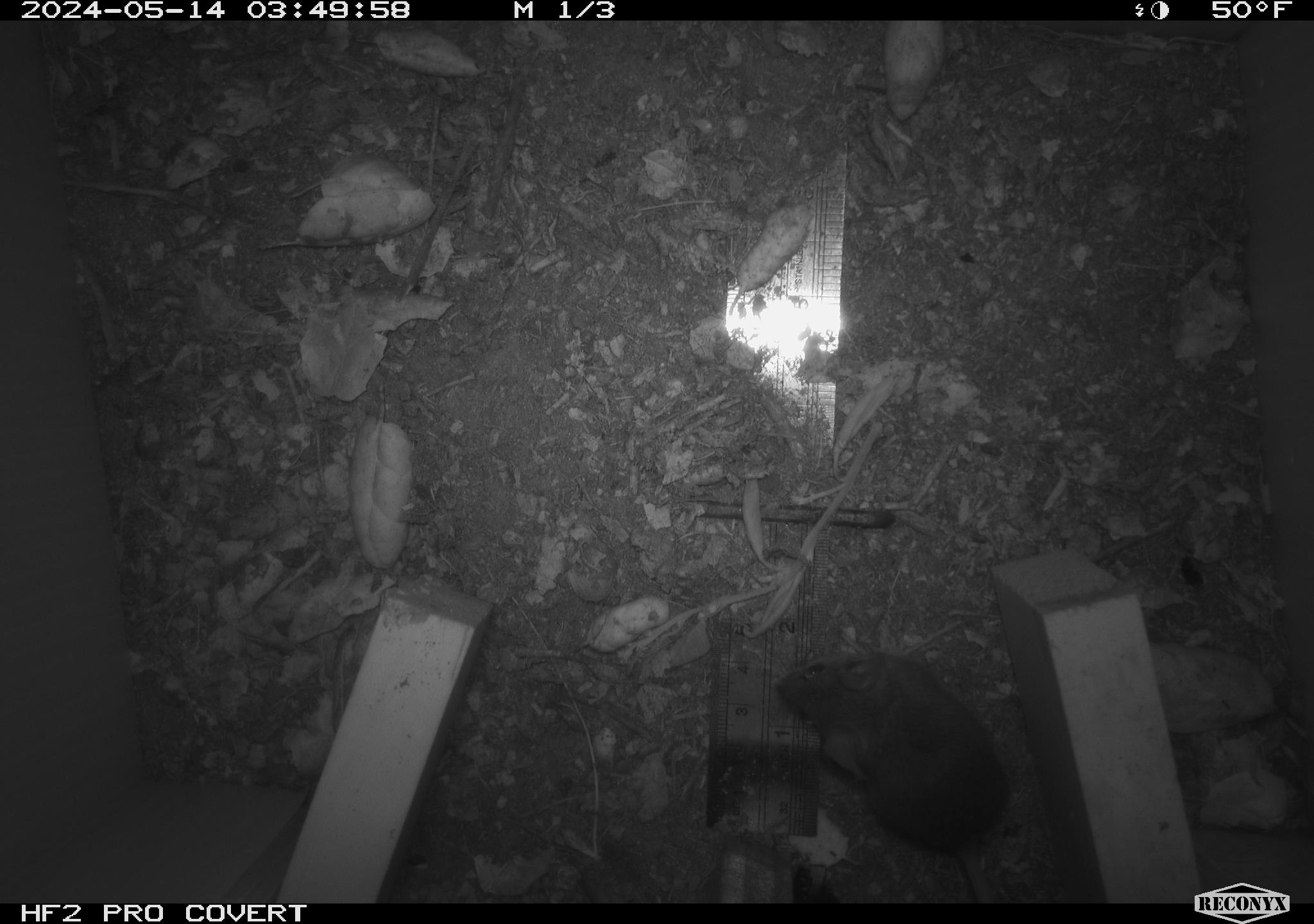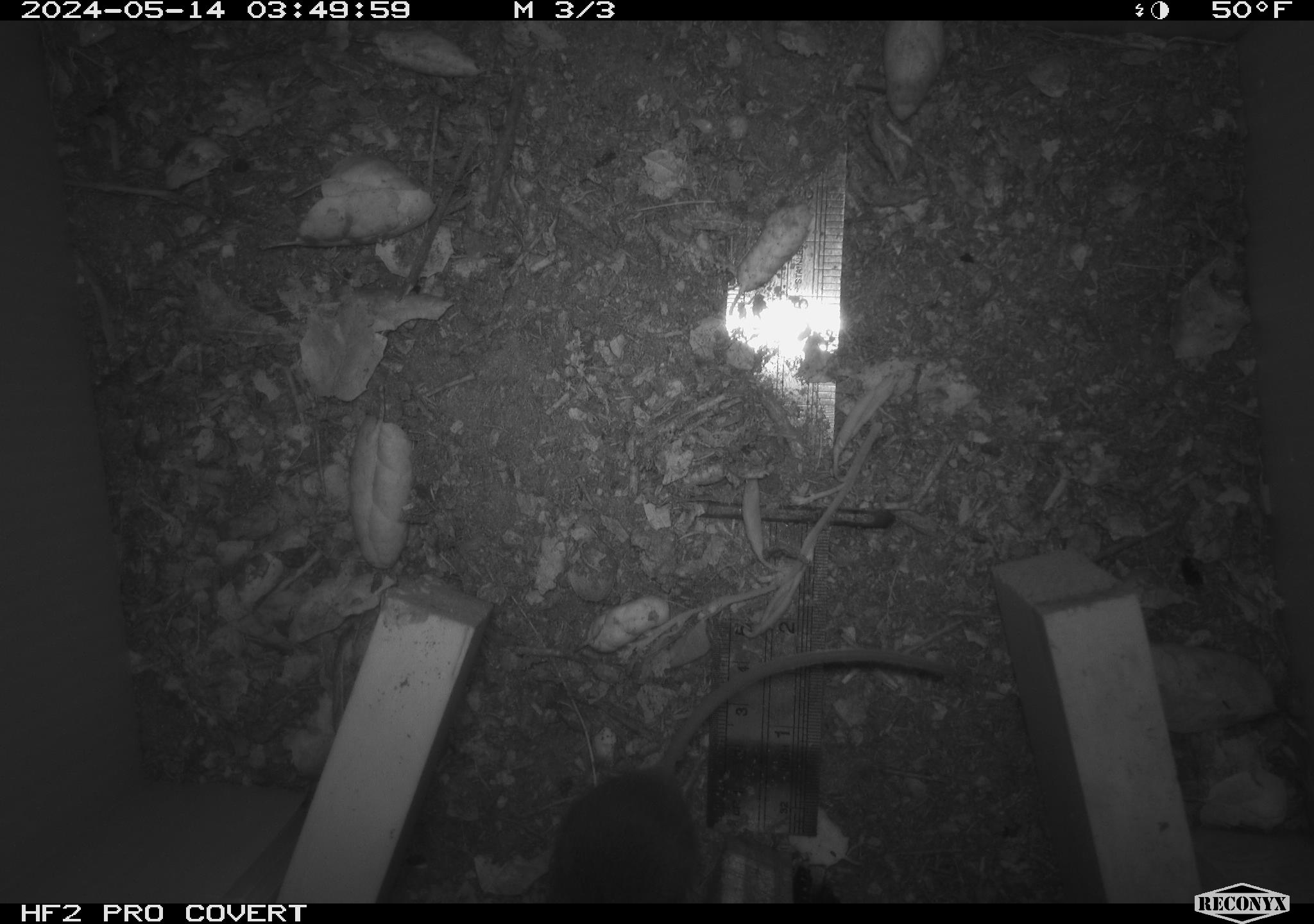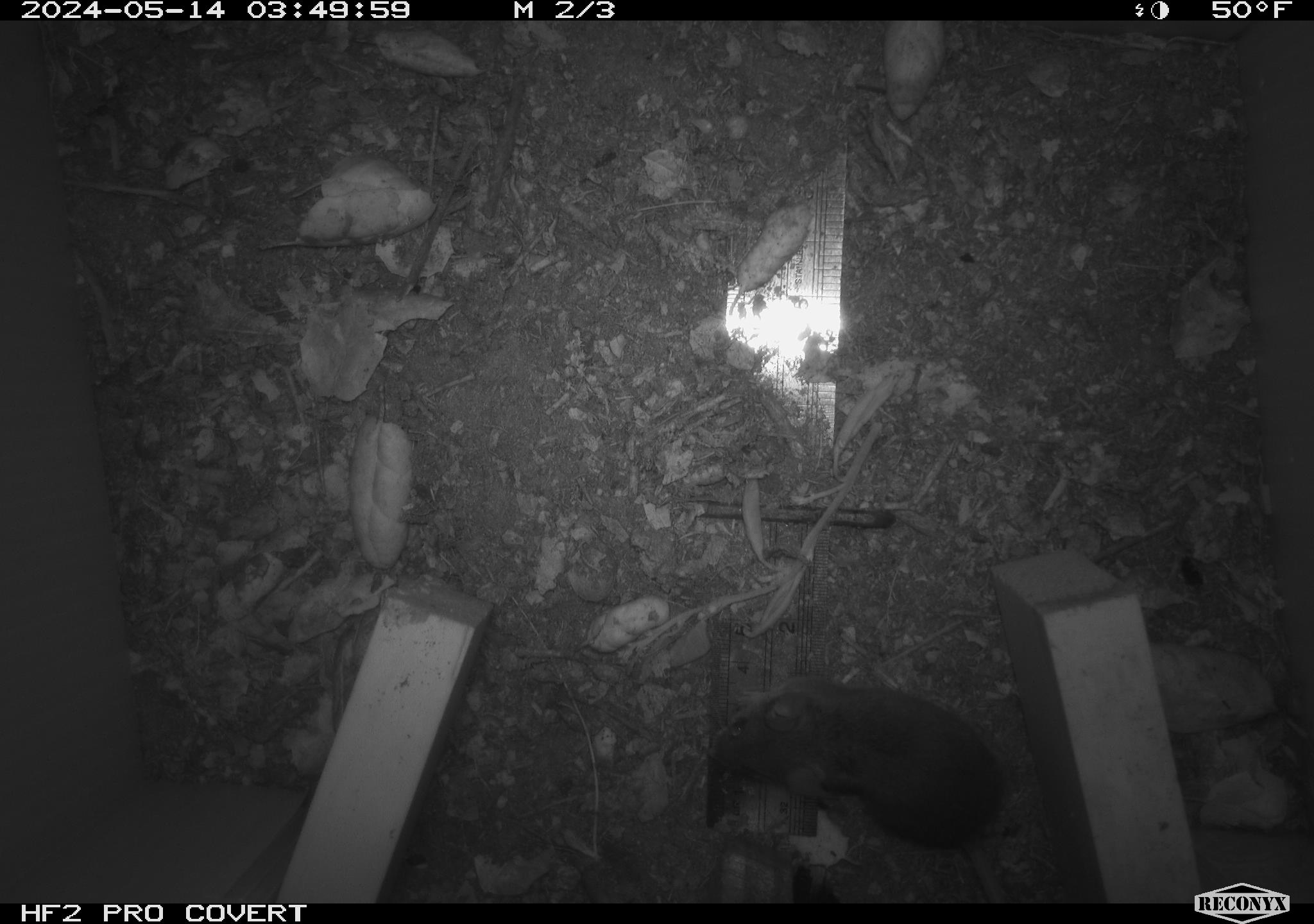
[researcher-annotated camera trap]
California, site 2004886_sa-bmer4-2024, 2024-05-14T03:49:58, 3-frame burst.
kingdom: Animalia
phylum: Chordata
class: Mammalia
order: Rodentia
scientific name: Rodentia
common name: mouse species